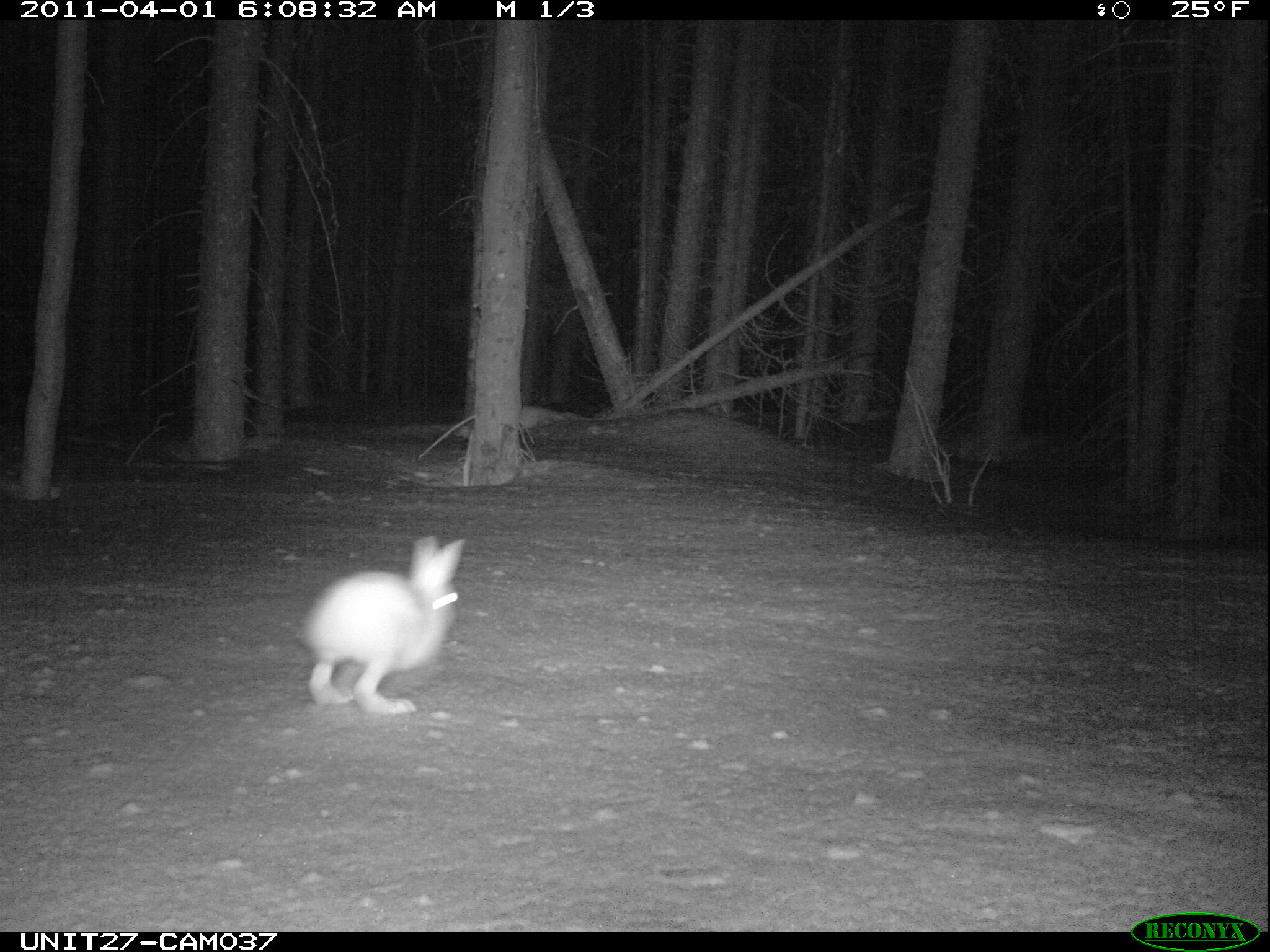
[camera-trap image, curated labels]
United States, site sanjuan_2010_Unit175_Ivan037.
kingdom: Animalia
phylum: Chordata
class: Mammalia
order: Lagomorpha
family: Leporidae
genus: Lepus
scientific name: Lepus americanus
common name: snowshoe hare